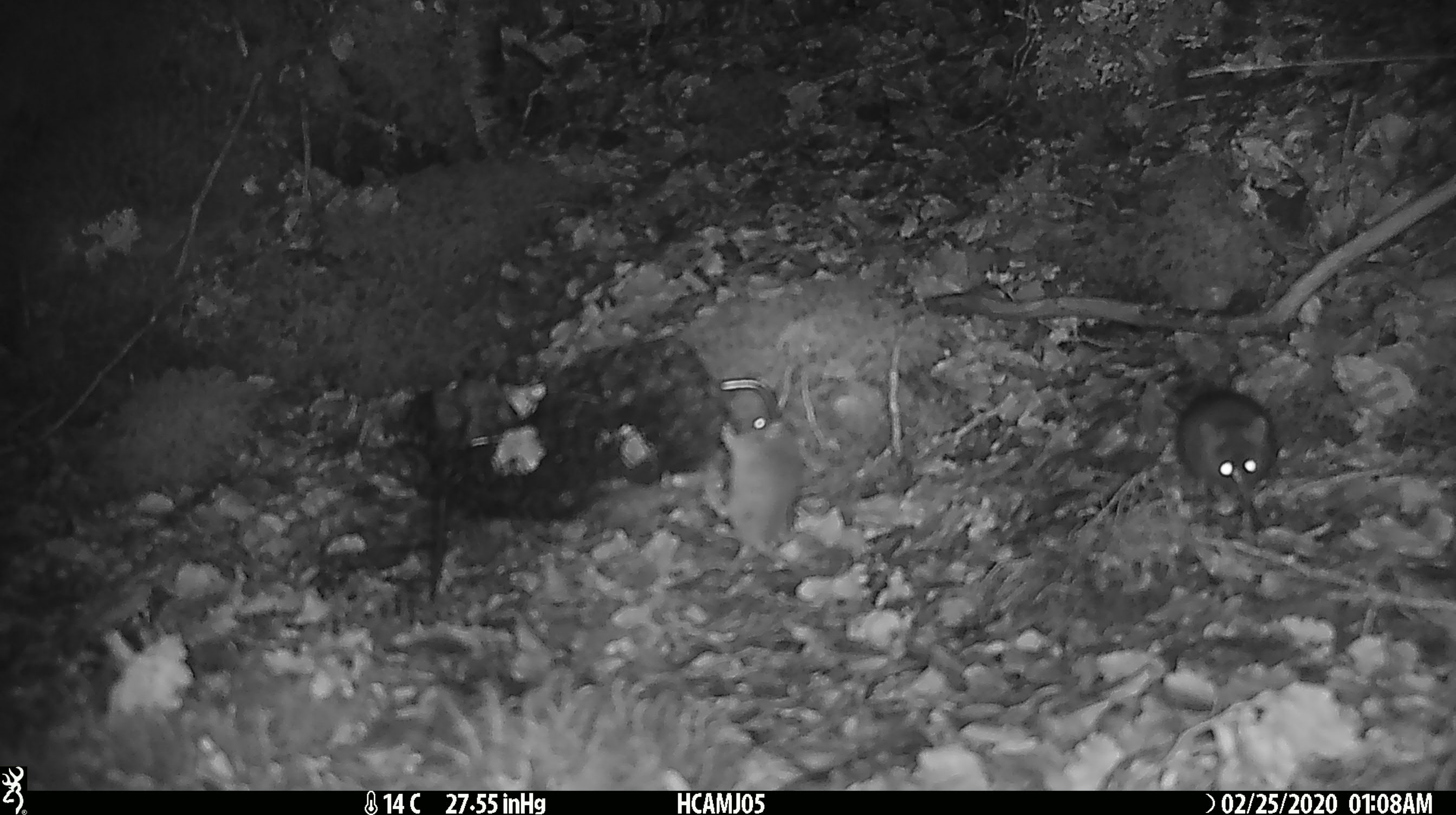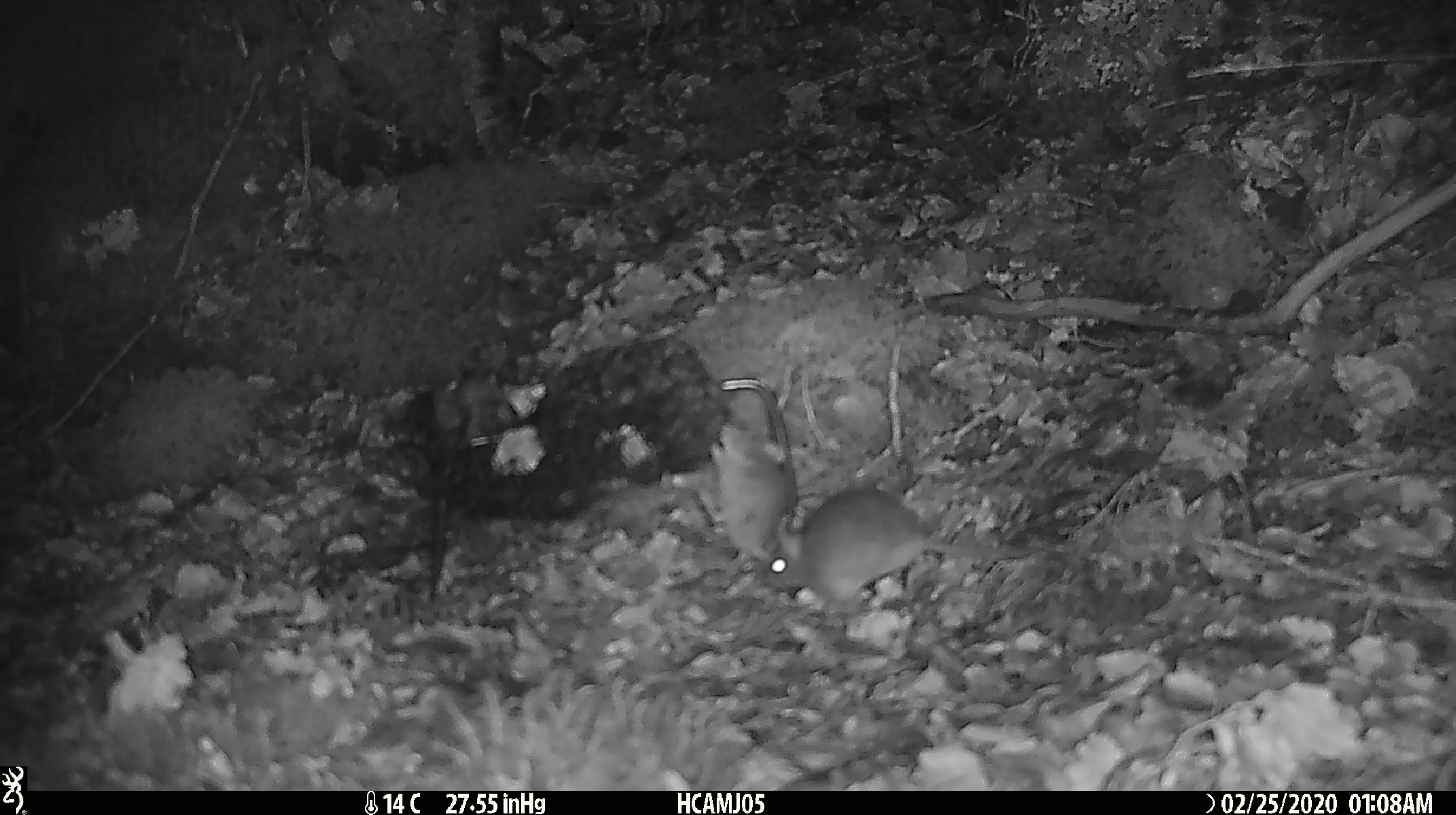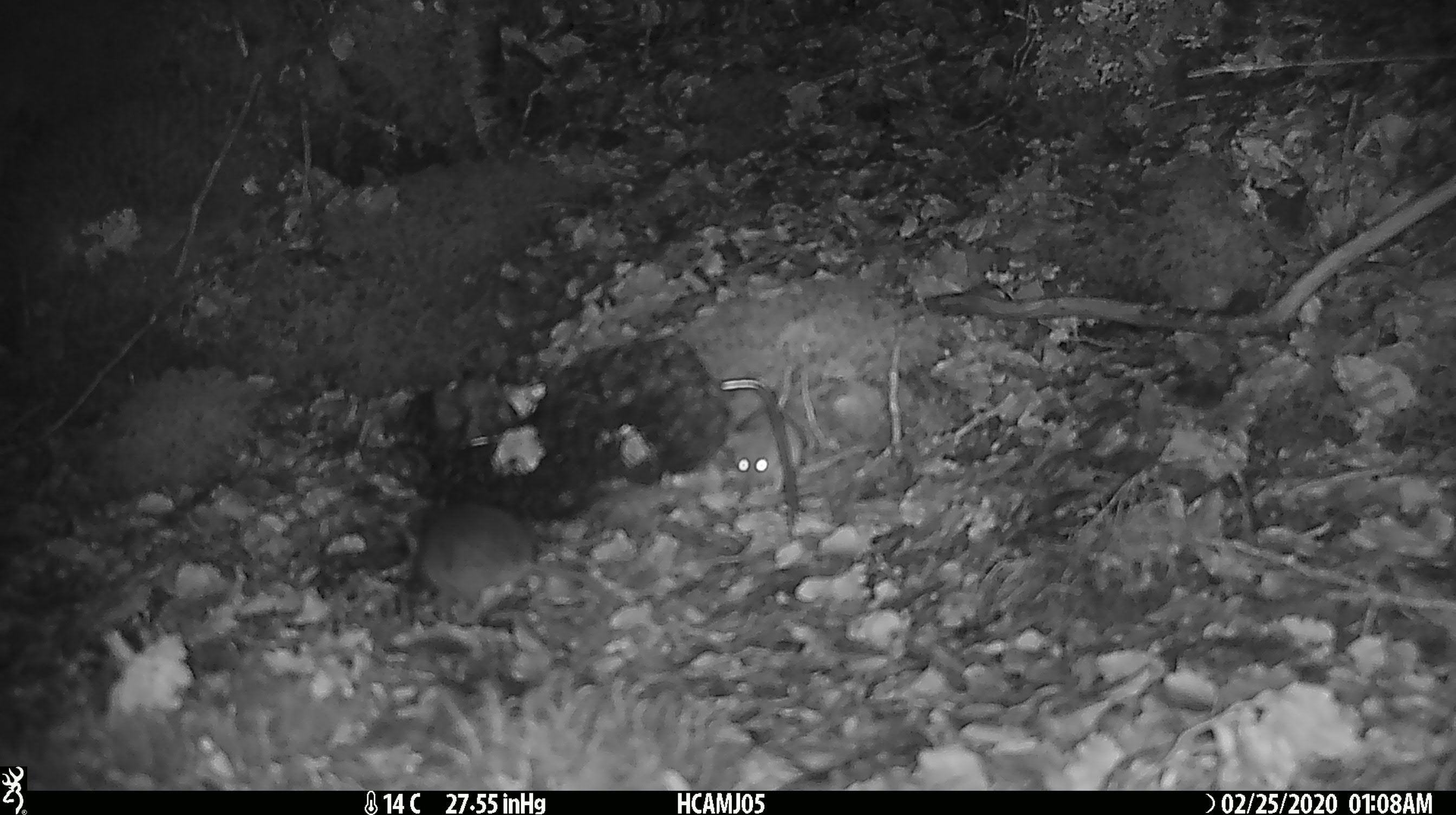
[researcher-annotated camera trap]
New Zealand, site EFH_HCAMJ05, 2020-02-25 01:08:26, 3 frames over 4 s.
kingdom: Animalia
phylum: Chordata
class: Mammalia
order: Rodentia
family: Muridae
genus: Mus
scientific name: Mus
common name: mouse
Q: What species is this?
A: Mouse (Mus).